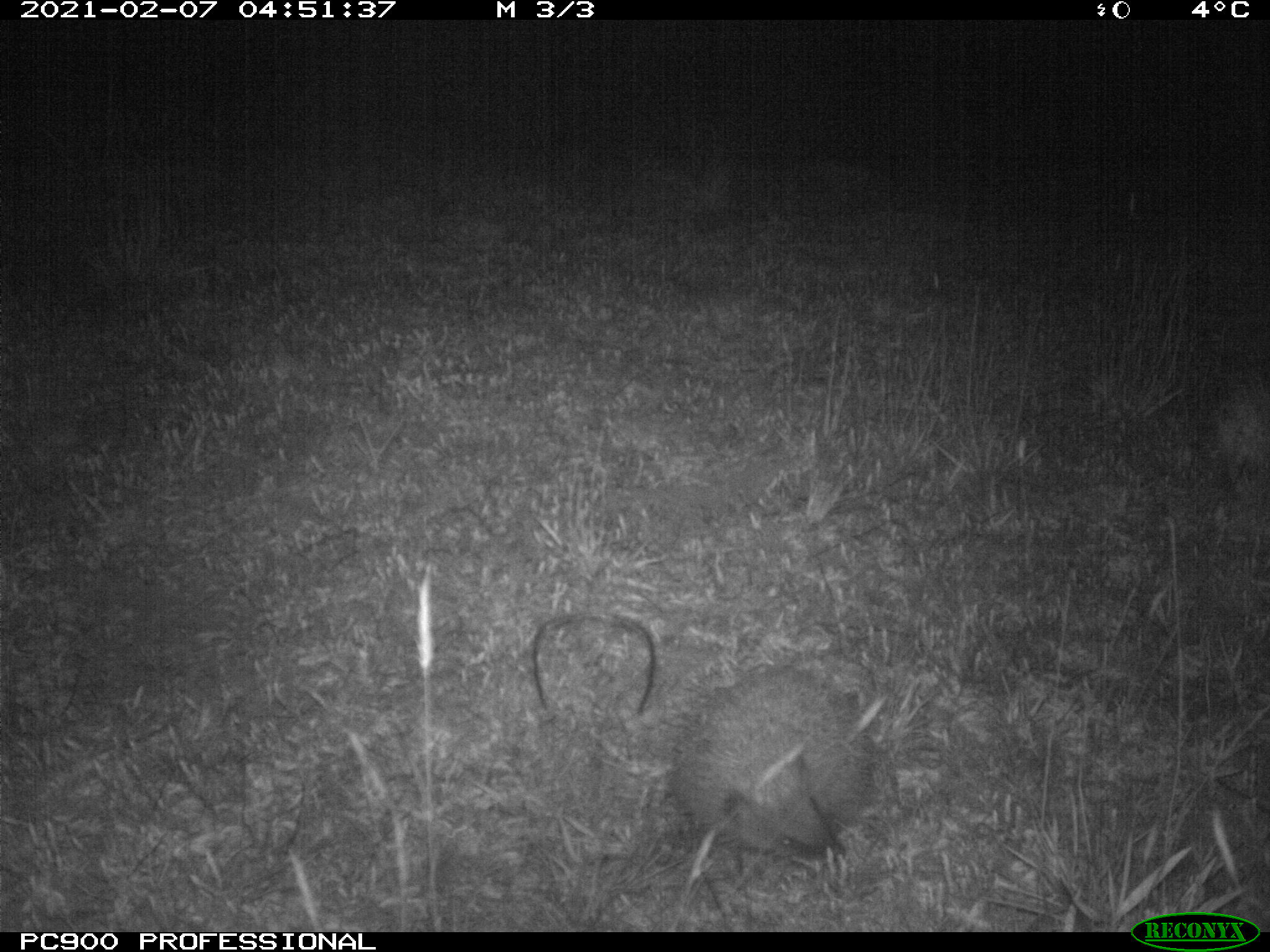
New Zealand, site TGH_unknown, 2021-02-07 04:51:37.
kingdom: Animalia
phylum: Chordata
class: Mammalia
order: Eulipotyphla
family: Erinaceidae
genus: Erinaceus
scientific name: Erinaceus europaeus europaeus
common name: european hedgehog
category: hedgehog